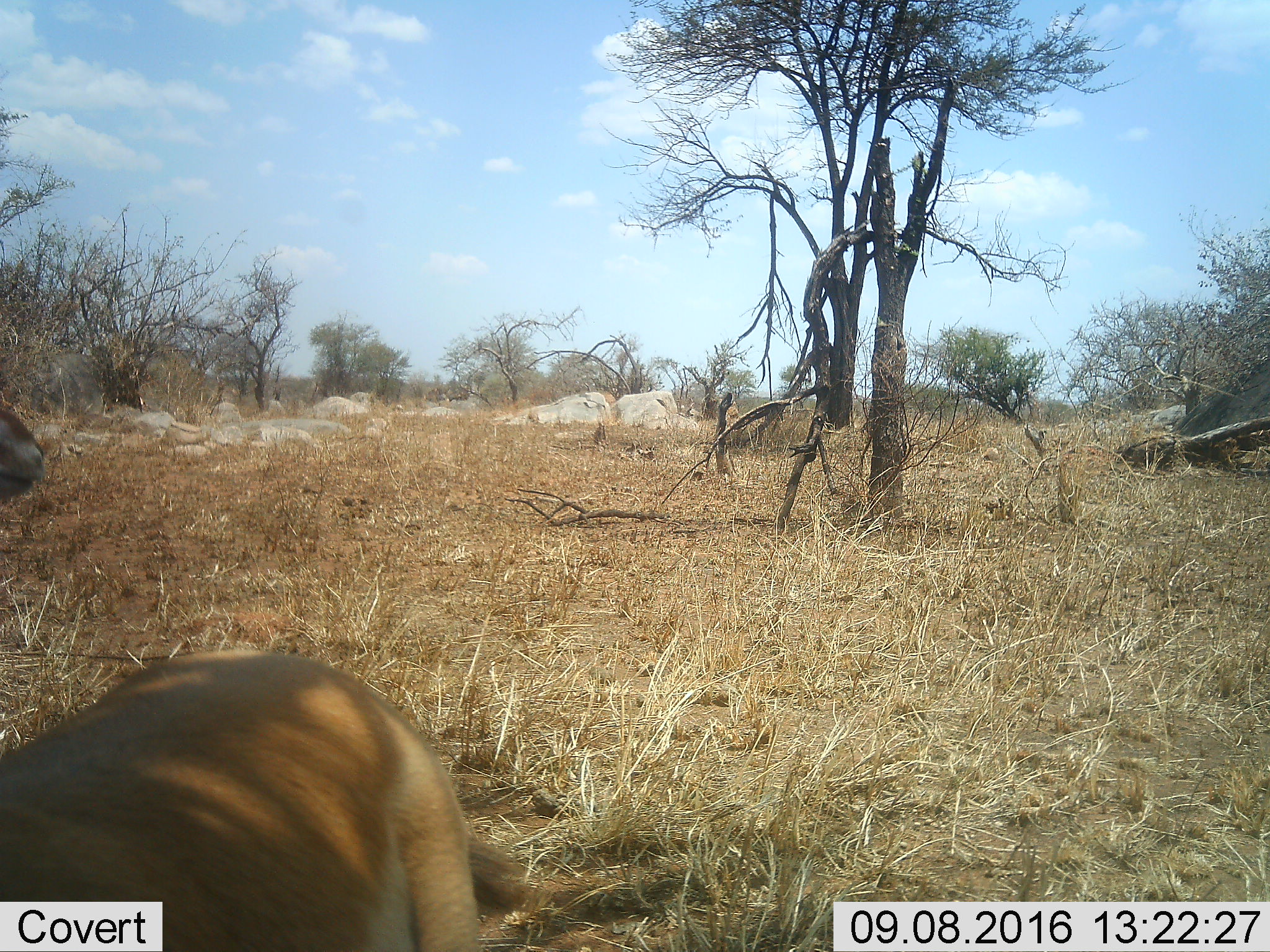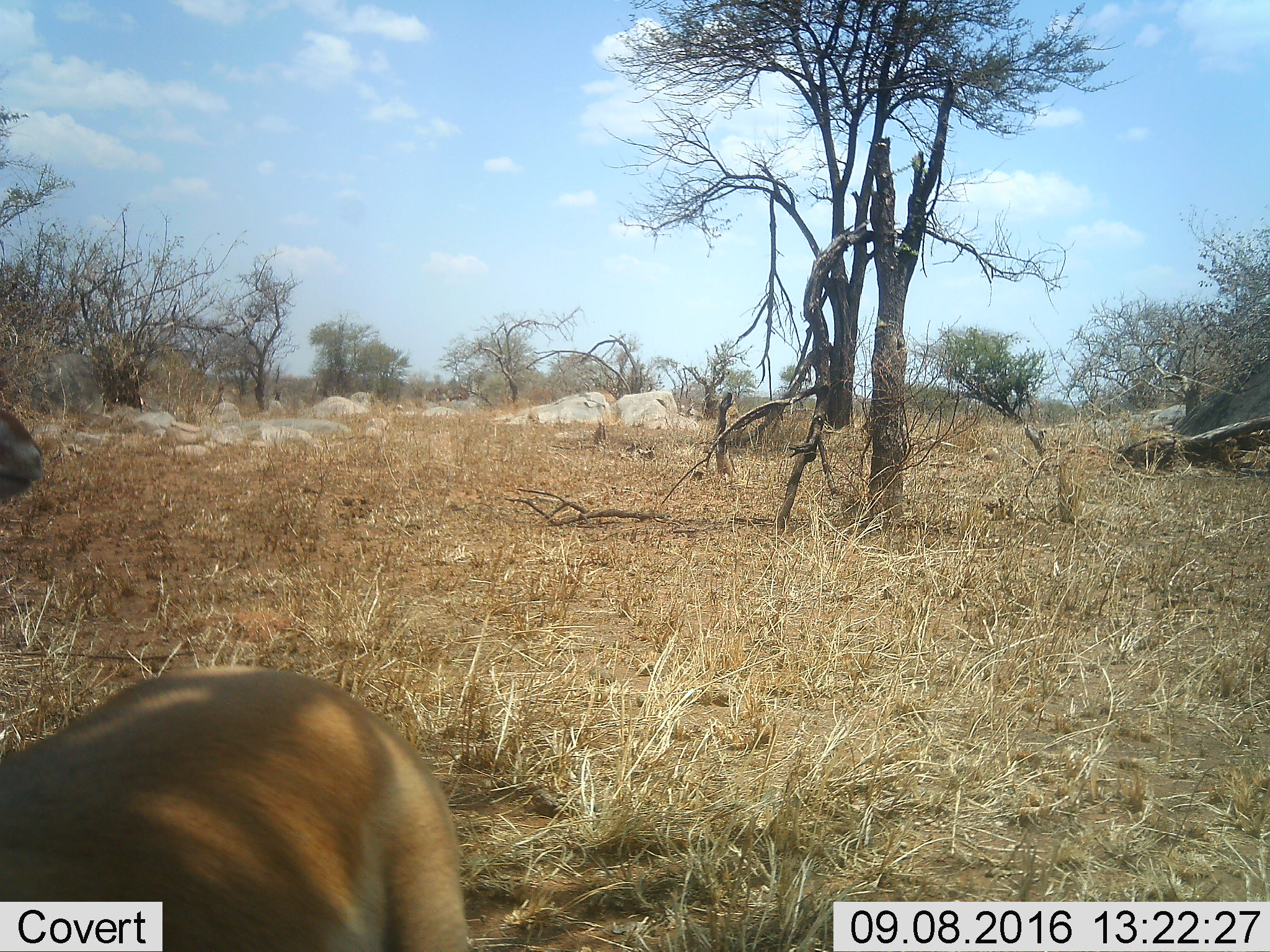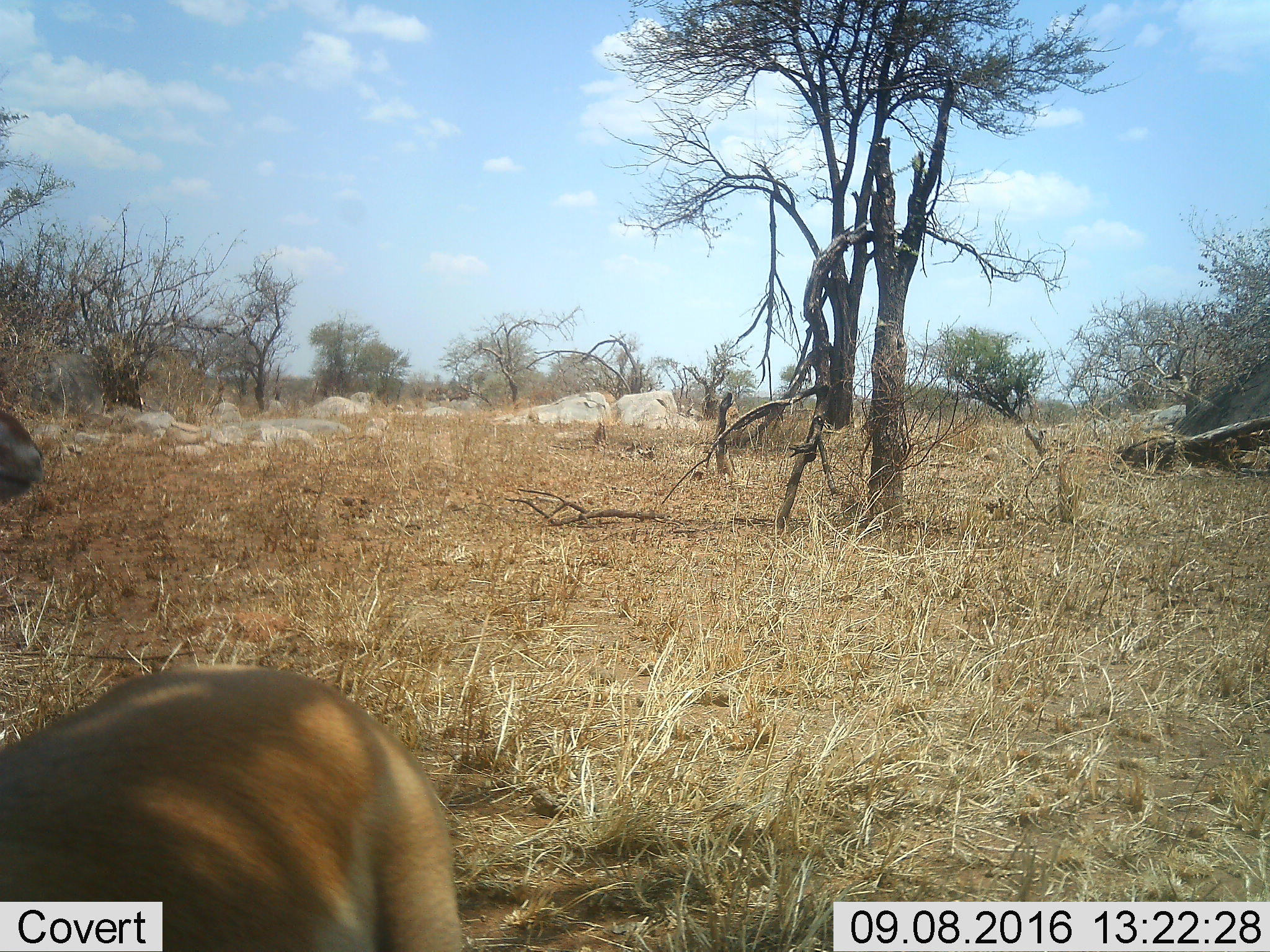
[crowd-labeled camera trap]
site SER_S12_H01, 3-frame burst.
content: unidentified animal